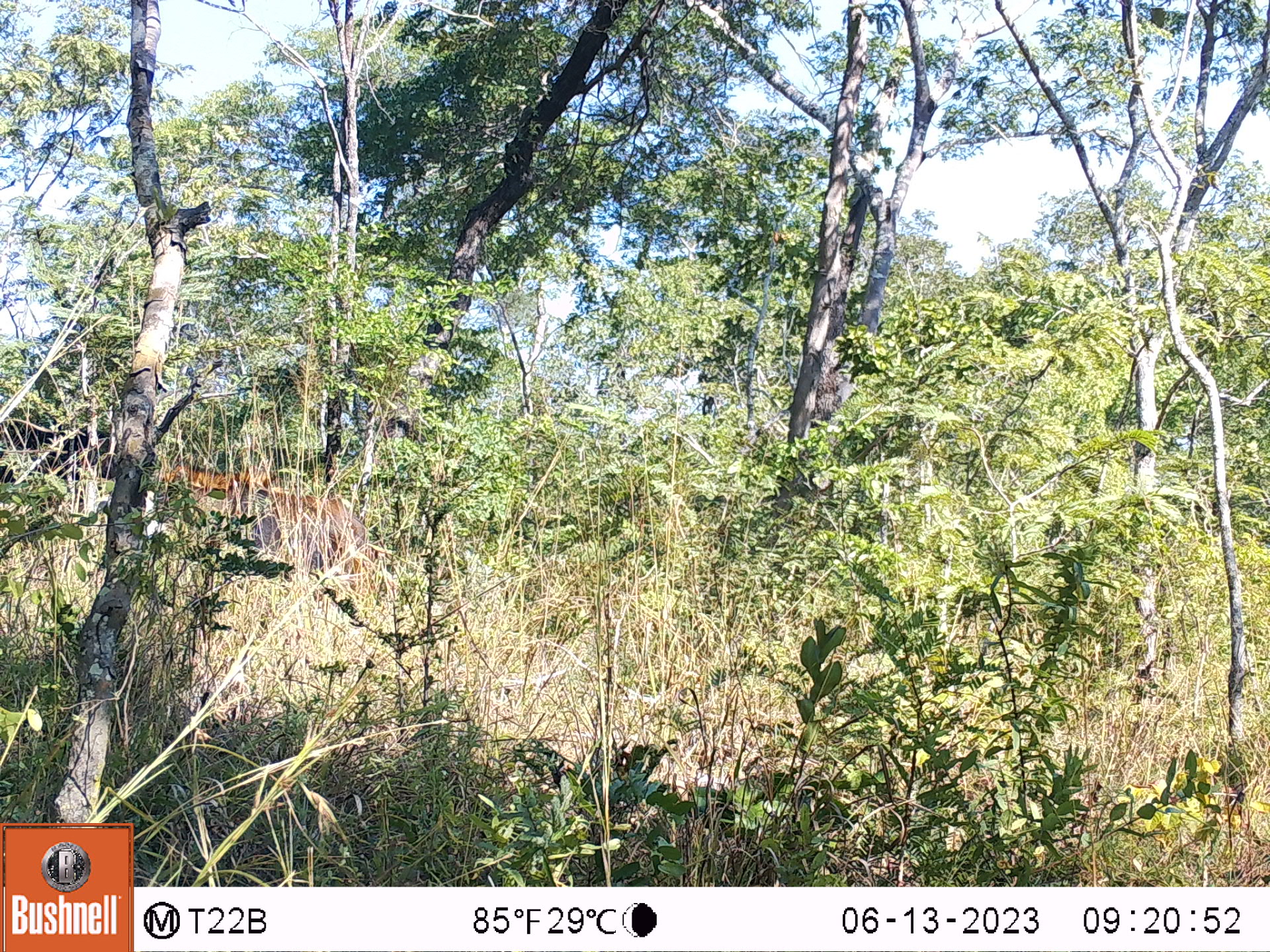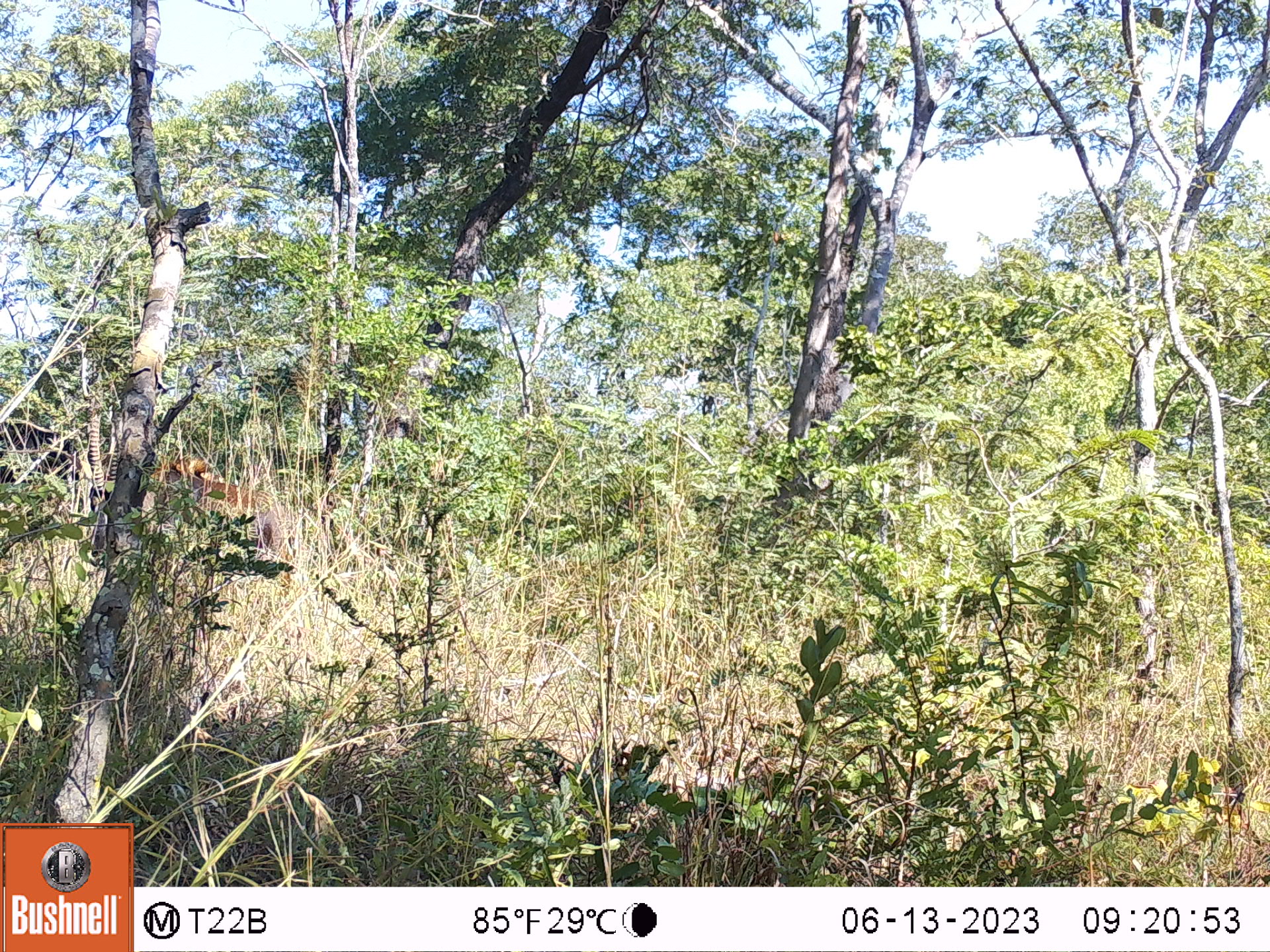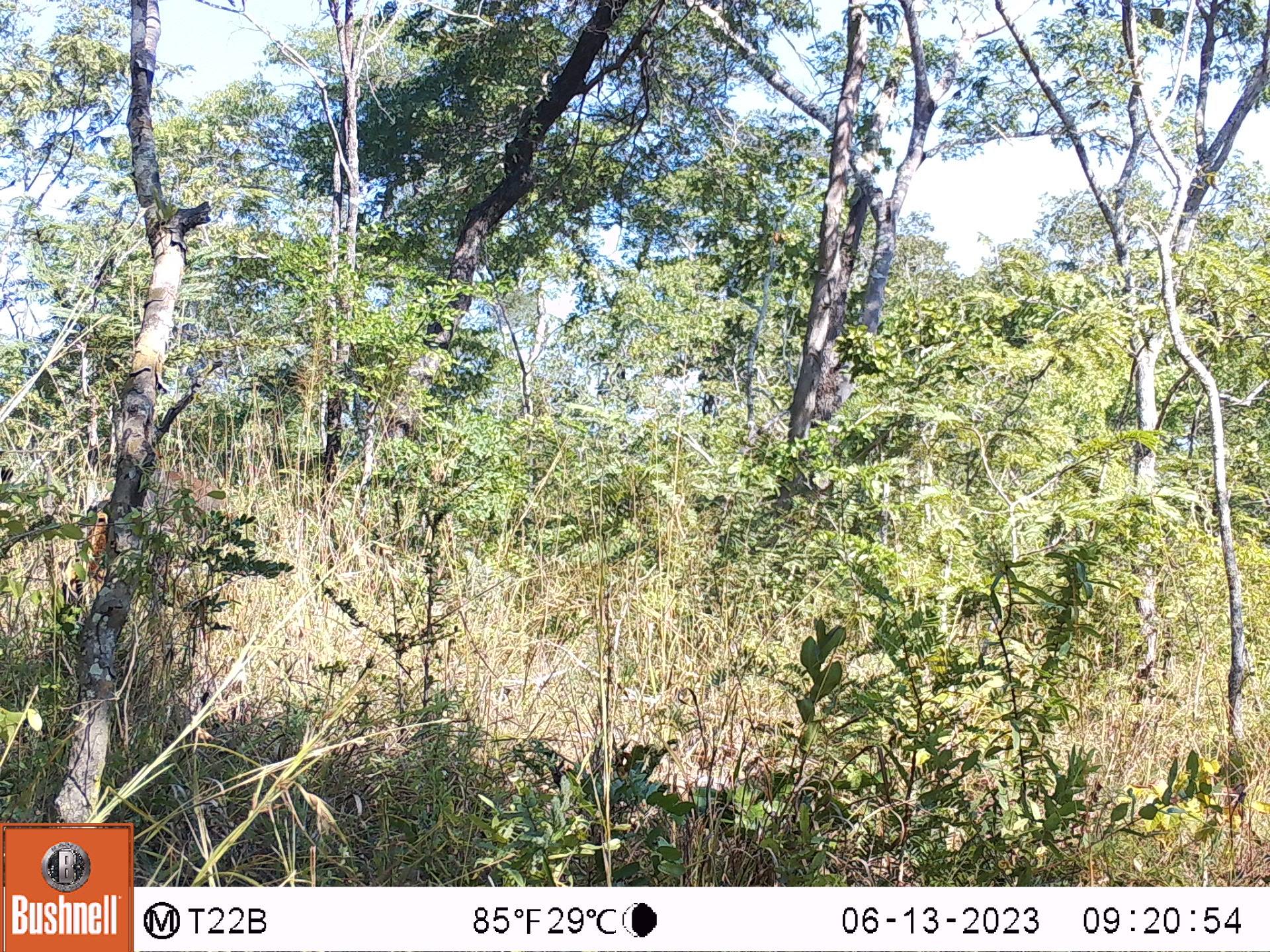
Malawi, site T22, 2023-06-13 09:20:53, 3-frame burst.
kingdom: Animalia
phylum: Chordata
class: Mammalia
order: Artiodactyla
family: Bovidae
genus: Hippotragus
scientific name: Hippotragus niger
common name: sable antelope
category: sable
Sable (sable antelope) (Hippotragus niger), count 3.